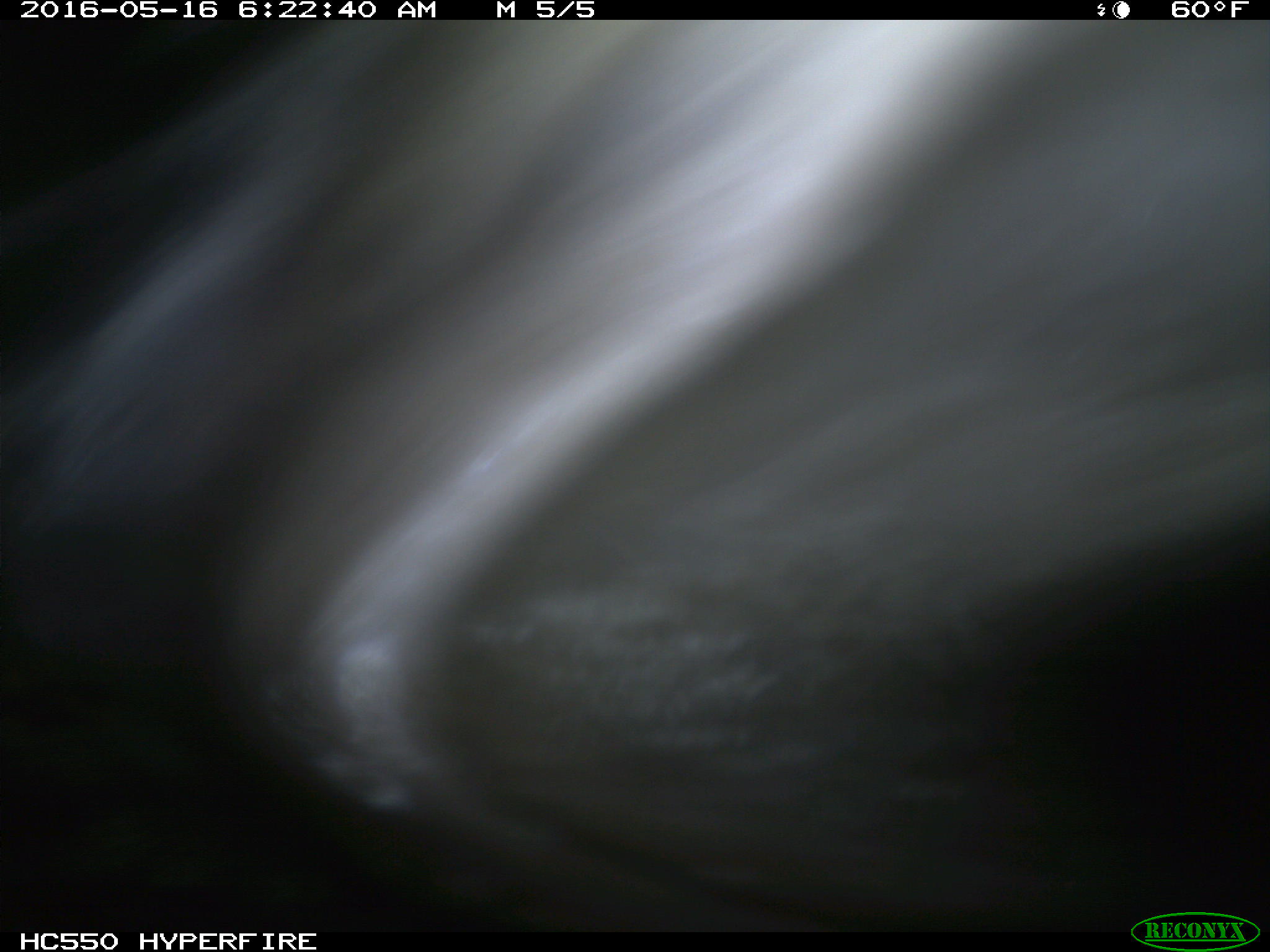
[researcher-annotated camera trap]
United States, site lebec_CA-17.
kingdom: Animalia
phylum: Chordata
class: Mammalia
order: Artiodactyla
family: Bovidae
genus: Bos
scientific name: Bos taurus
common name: domestic cow